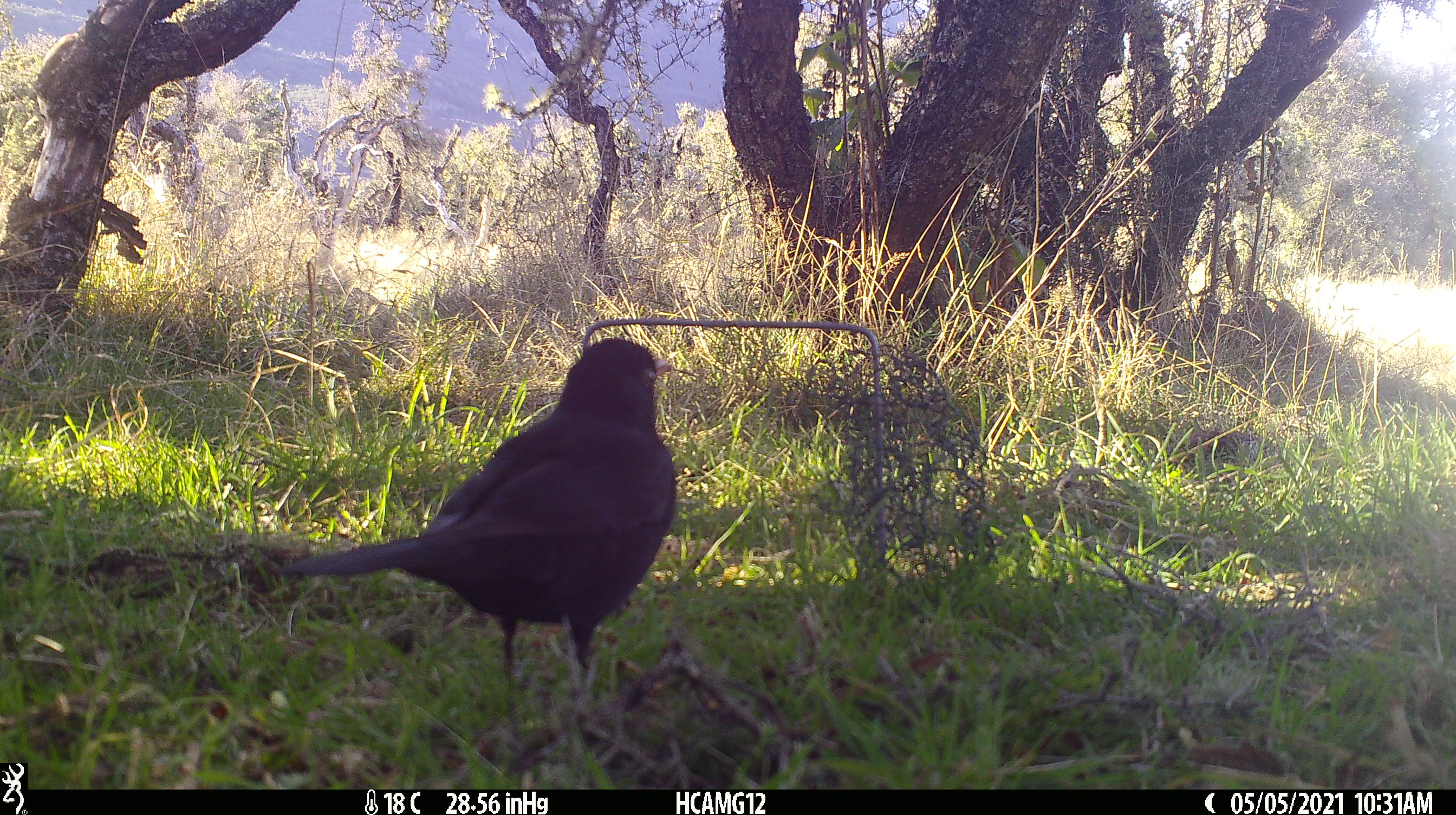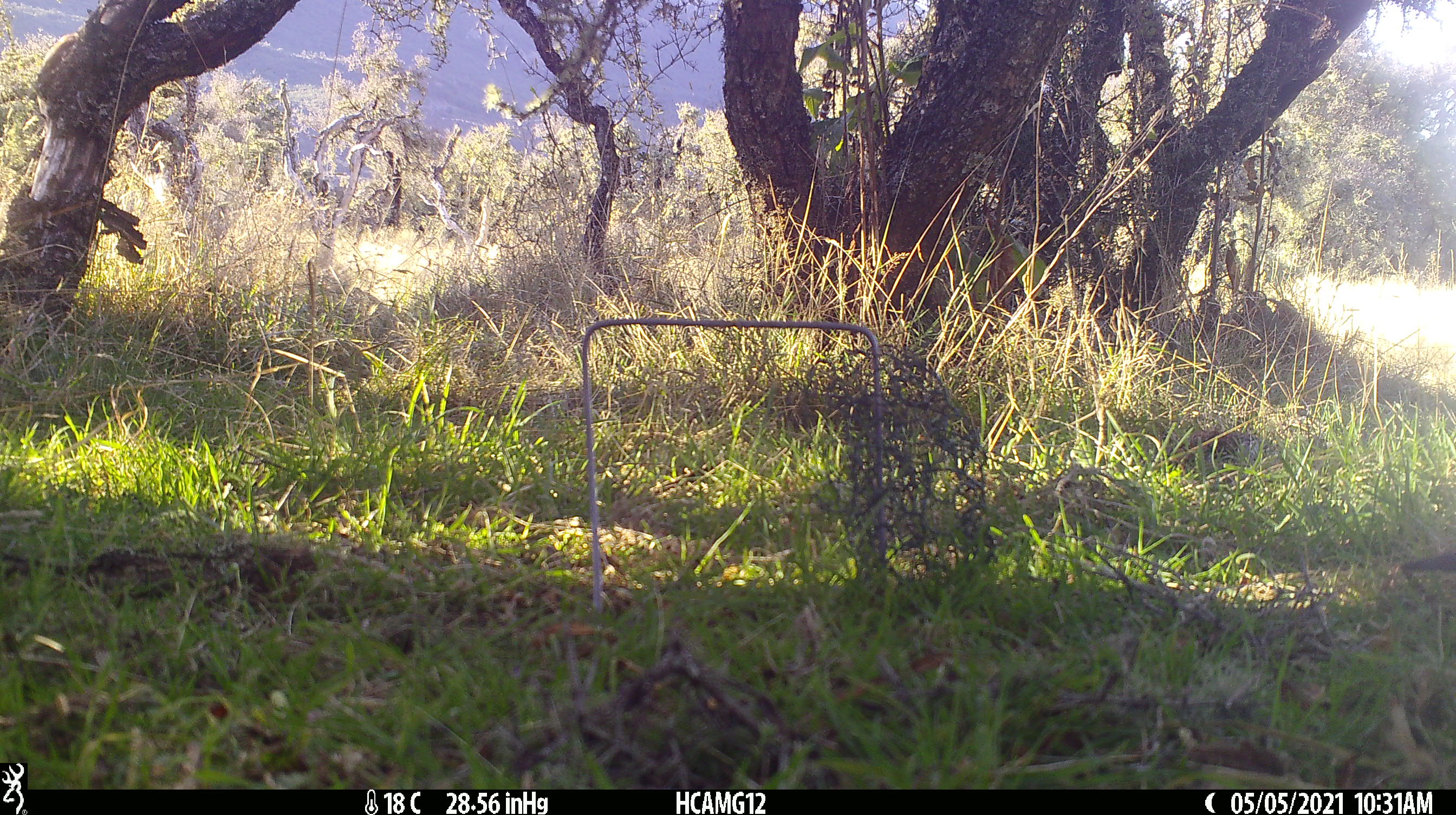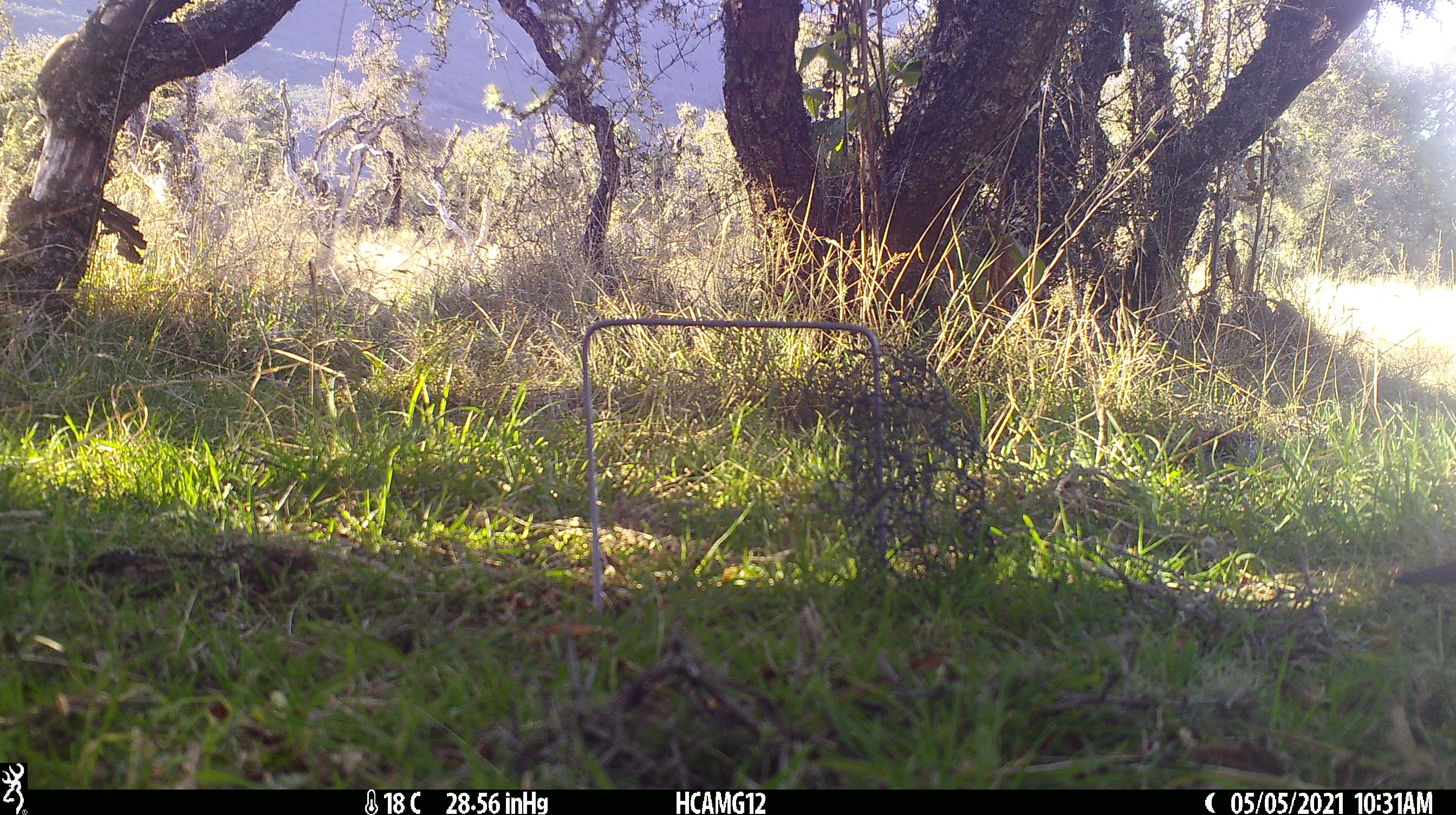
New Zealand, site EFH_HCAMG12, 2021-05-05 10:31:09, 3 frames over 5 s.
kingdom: Animalia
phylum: Chordata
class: Aves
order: Passeriformes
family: Turdidae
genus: Turdus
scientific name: Turdus merula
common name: eurasian blackbird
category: blackbird